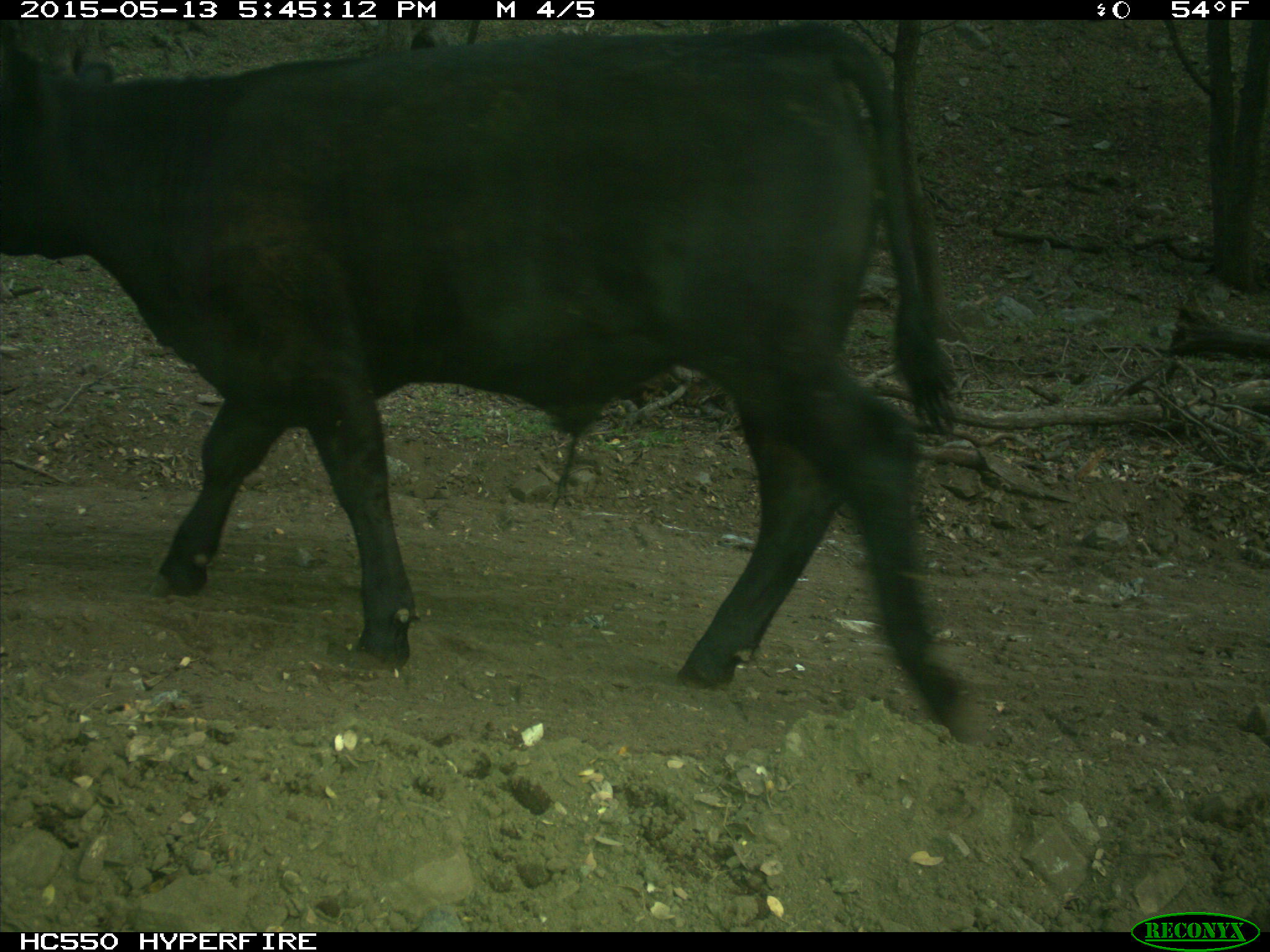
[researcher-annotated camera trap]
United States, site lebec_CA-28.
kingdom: Animalia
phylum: Chordata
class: Mammalia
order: Artiodactyla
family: Bovidae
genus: Bos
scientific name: Bos taurus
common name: domestic cow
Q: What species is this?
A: Bos taurus (domestic cow).